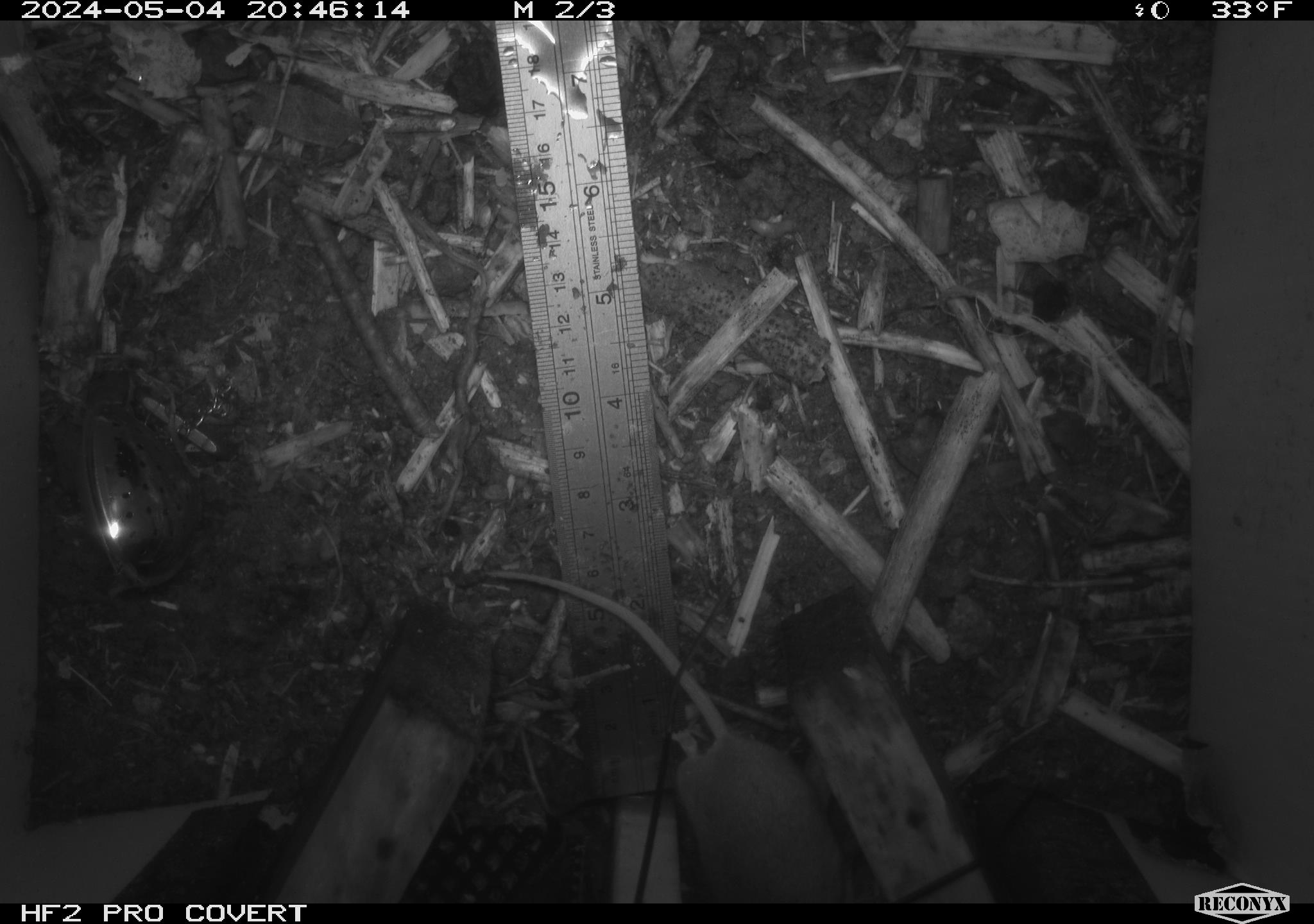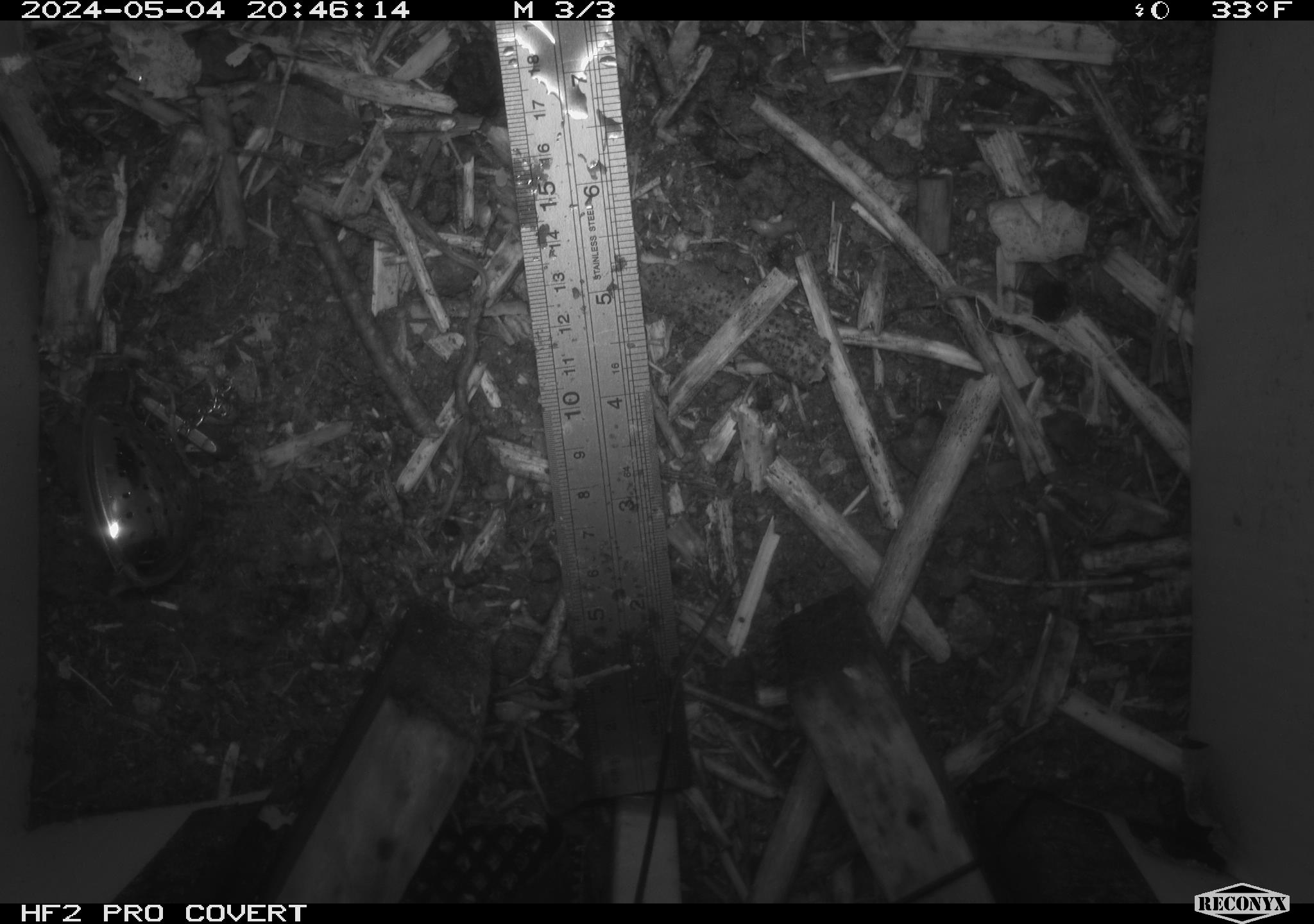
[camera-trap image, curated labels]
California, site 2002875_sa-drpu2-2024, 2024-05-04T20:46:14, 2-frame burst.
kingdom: Animalia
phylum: Chordata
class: Mammalia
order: Rodentia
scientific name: Rodentia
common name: mouse species